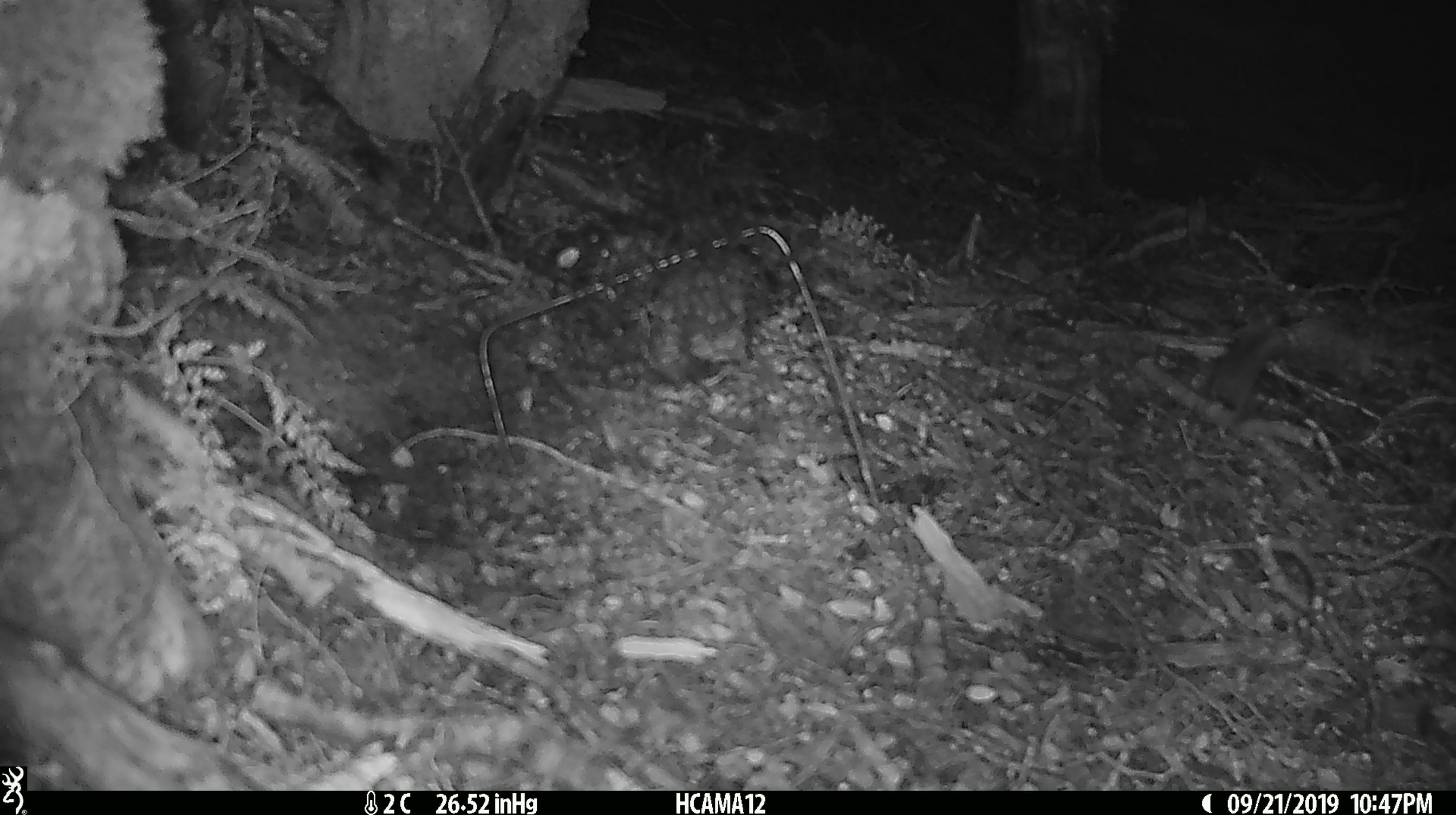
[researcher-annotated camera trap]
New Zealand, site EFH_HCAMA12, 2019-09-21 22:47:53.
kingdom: Animalia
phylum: Chordata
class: Mammalia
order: Rodentia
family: Muridae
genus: Mus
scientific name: Mus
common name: mouse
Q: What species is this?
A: Mouse (Mus).